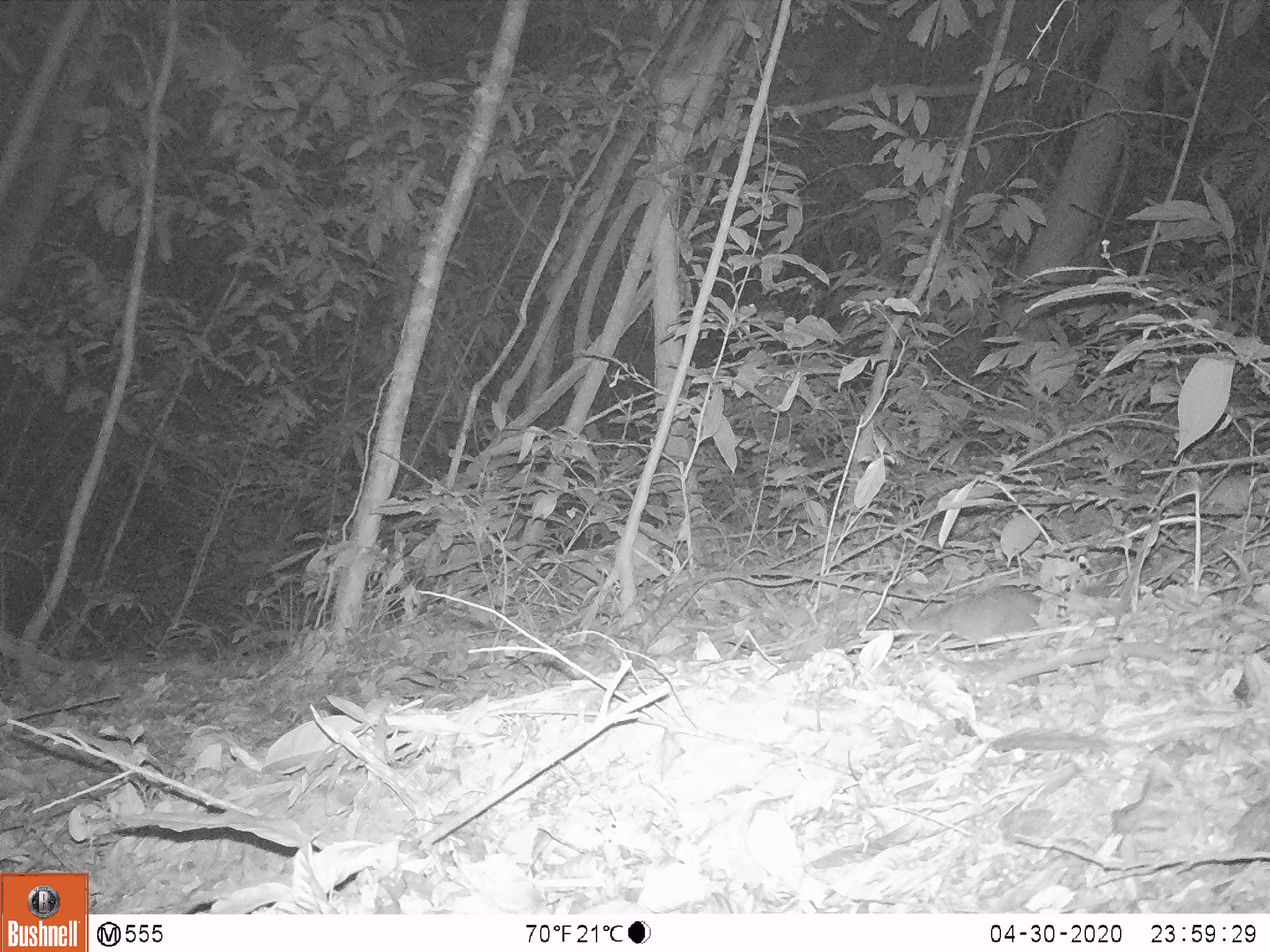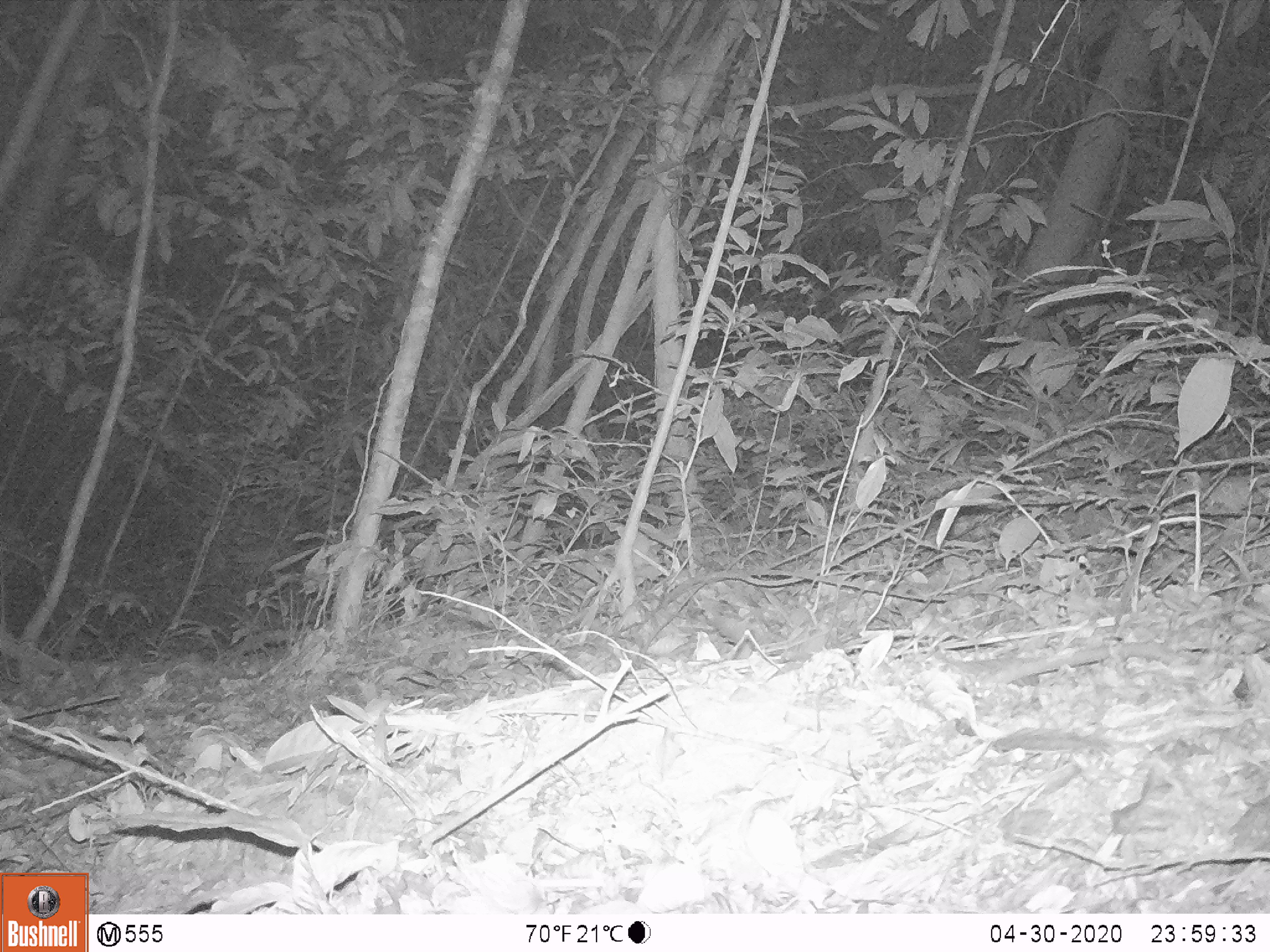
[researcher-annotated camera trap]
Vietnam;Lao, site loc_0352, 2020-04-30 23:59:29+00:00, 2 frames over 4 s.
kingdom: Animalia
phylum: Chordata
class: Mammalia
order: Carnivora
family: Mustelidae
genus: Melogale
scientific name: Melogale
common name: ferret badger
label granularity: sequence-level